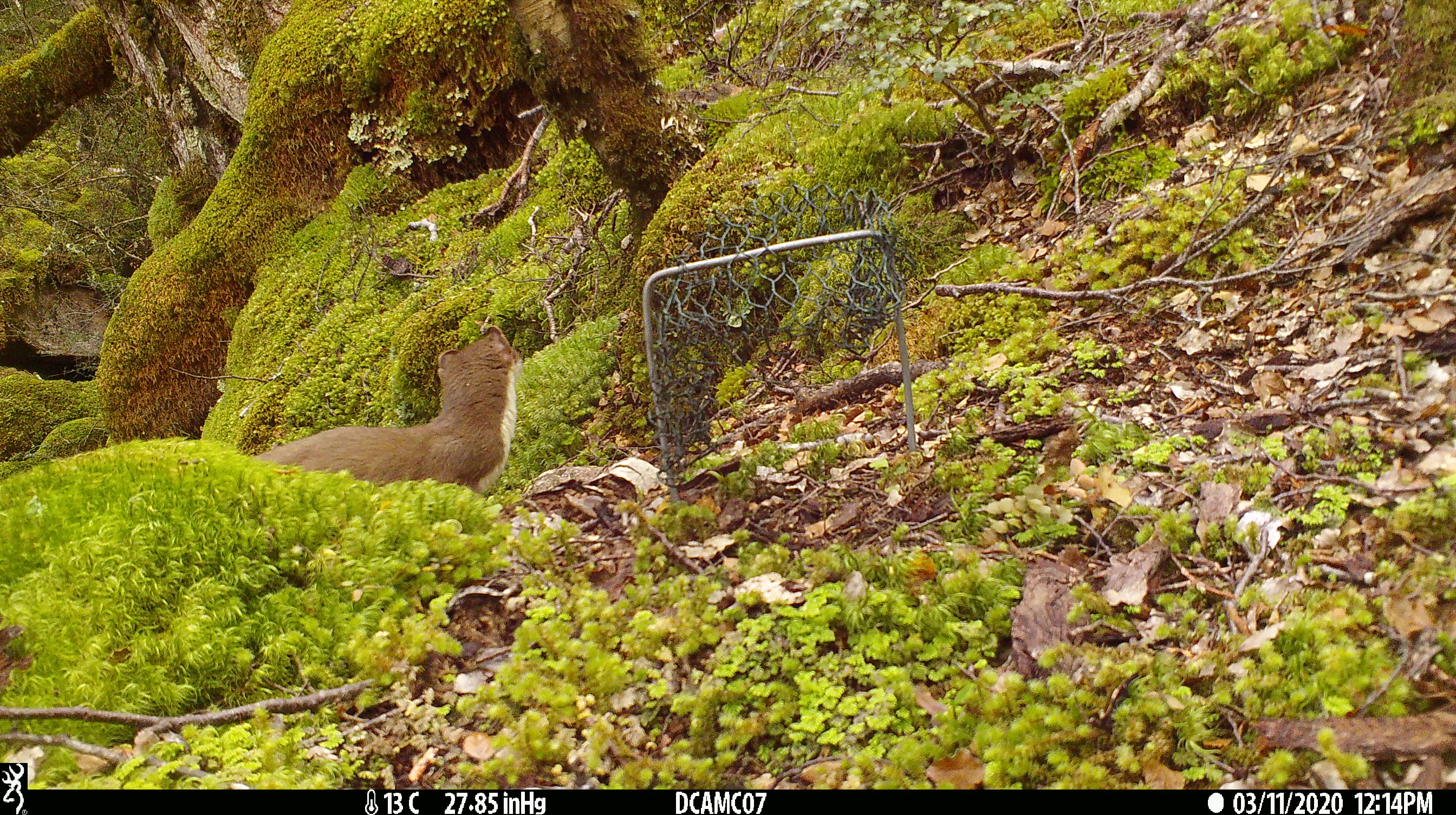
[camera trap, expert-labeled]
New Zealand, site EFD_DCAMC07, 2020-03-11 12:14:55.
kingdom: Animalia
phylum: Chordata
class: Mammalia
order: Carnivora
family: Mustelidae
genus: Mustela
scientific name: Mustela erminea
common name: stoat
Stoat (Mustela erminea).